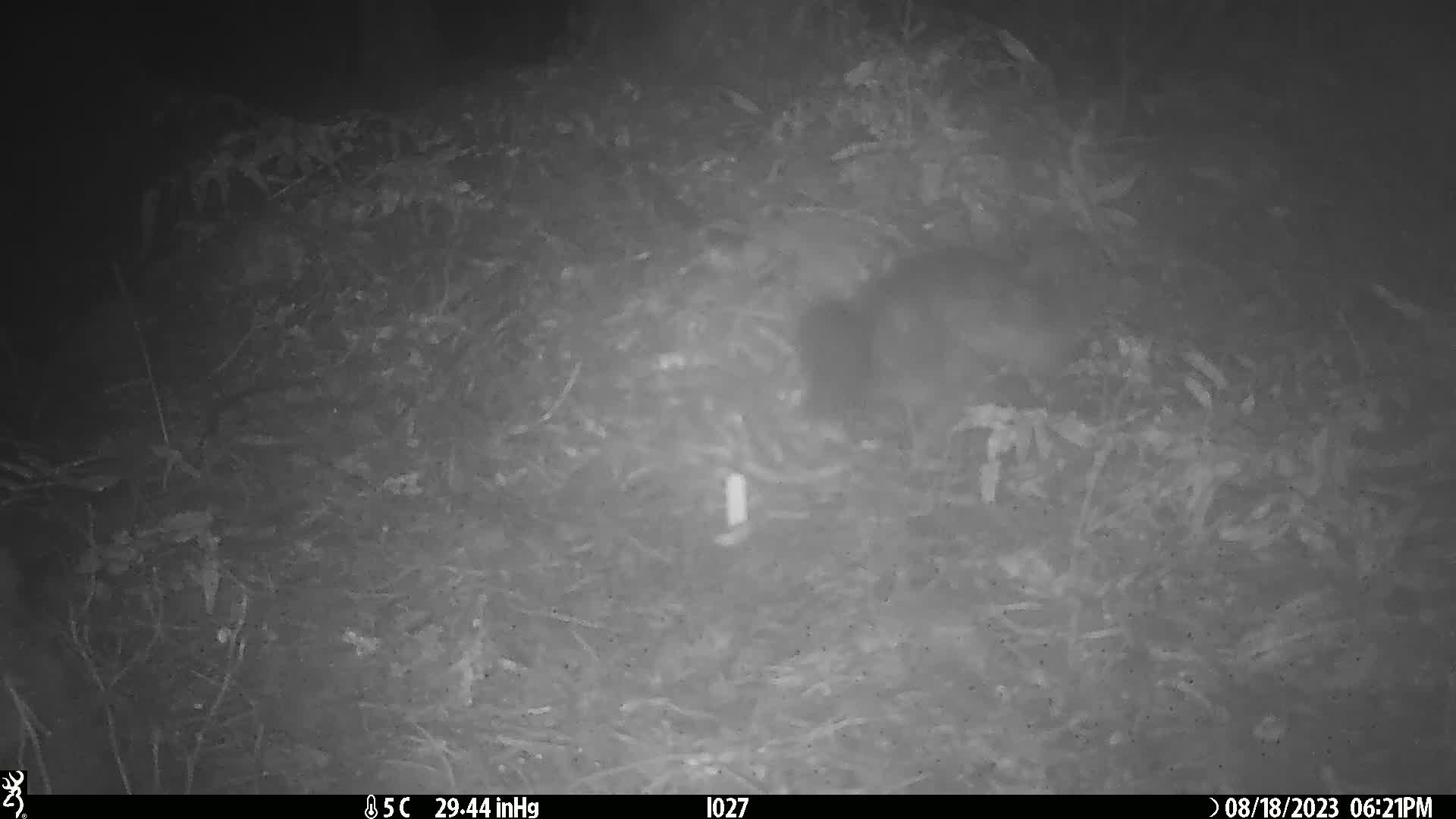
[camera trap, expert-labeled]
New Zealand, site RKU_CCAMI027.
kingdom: Animalia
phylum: Chordata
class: Mammalia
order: Diprotodontia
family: Phalangeridae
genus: Trichosurus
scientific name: Trichosurus vulpecula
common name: common brushtail possum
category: possum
Possum (common brushtail possum) (Trichosurus vulpecula).